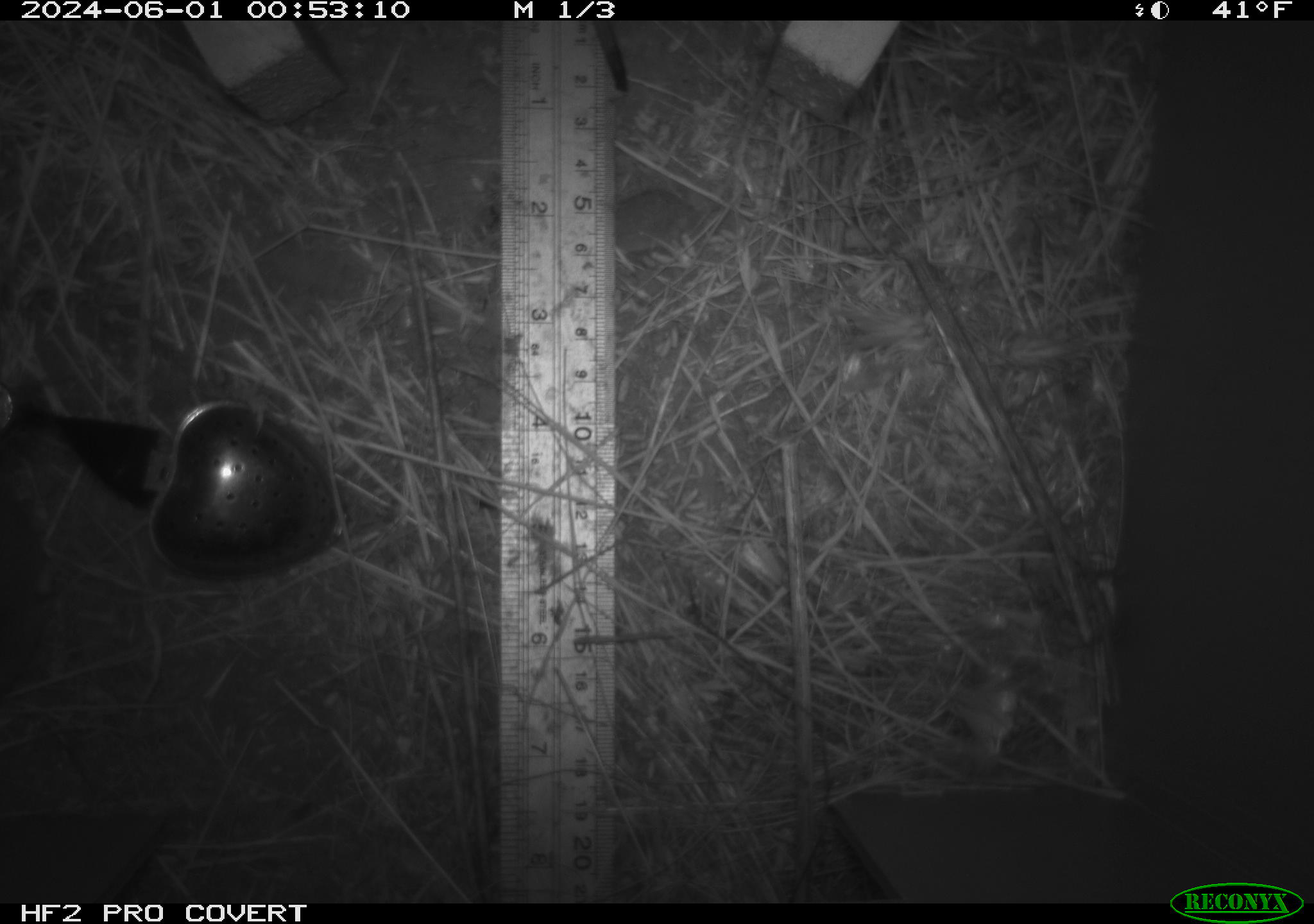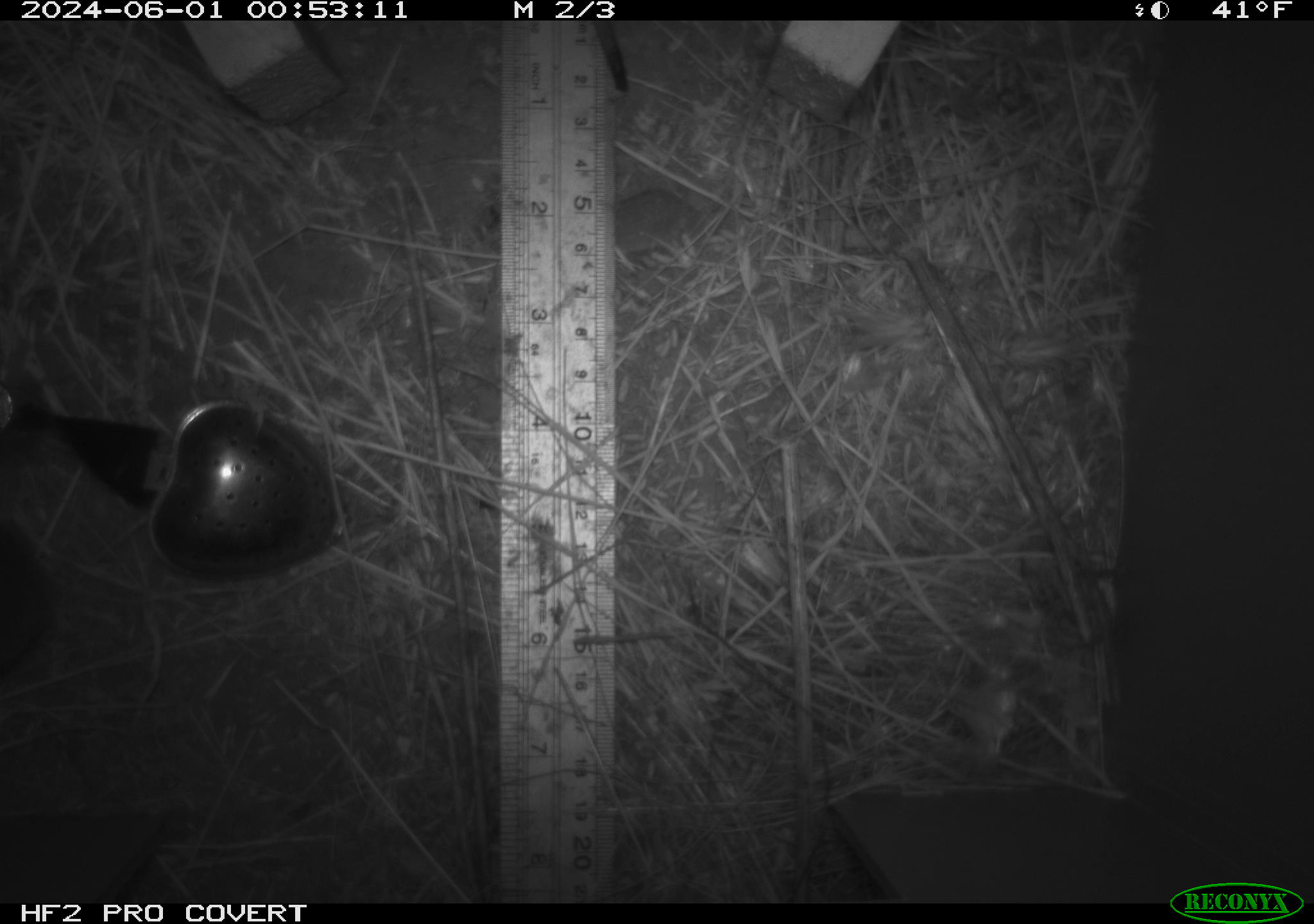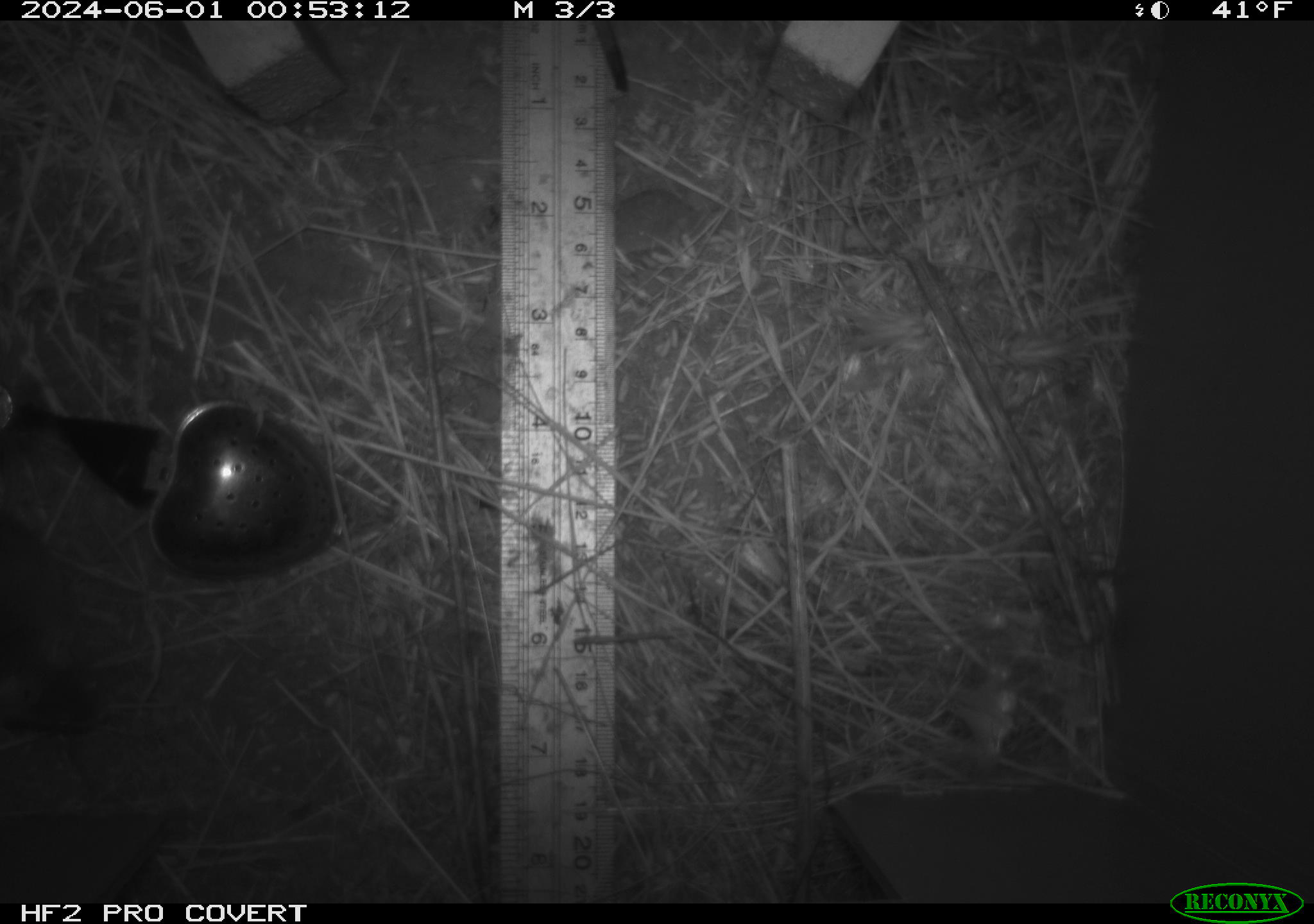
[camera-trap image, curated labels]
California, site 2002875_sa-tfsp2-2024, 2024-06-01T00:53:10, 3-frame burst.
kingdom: Animalia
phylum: Chordata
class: Mammalia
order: Rodentia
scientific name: Rodentia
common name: rodent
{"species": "rodent (Rodentia)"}